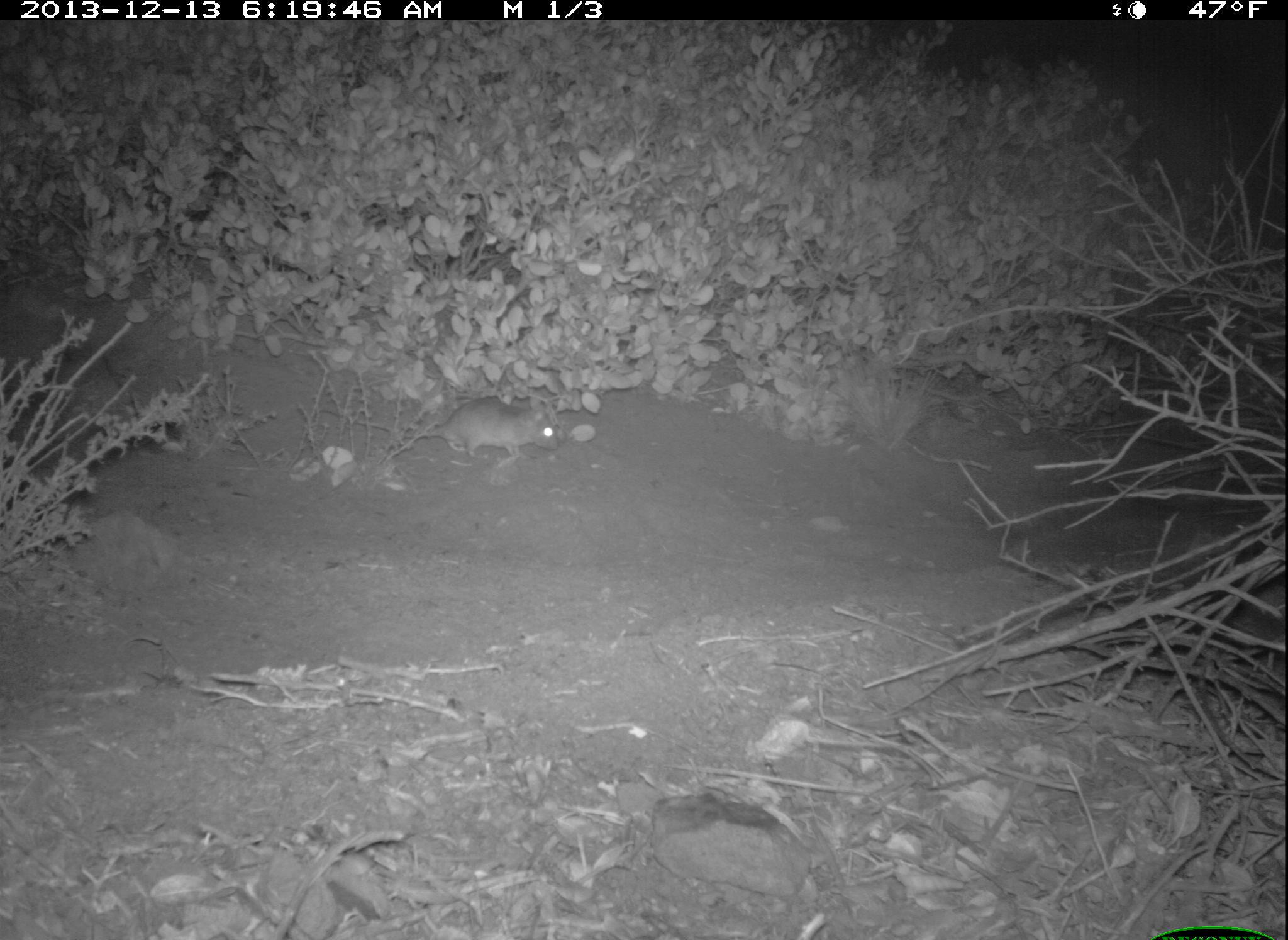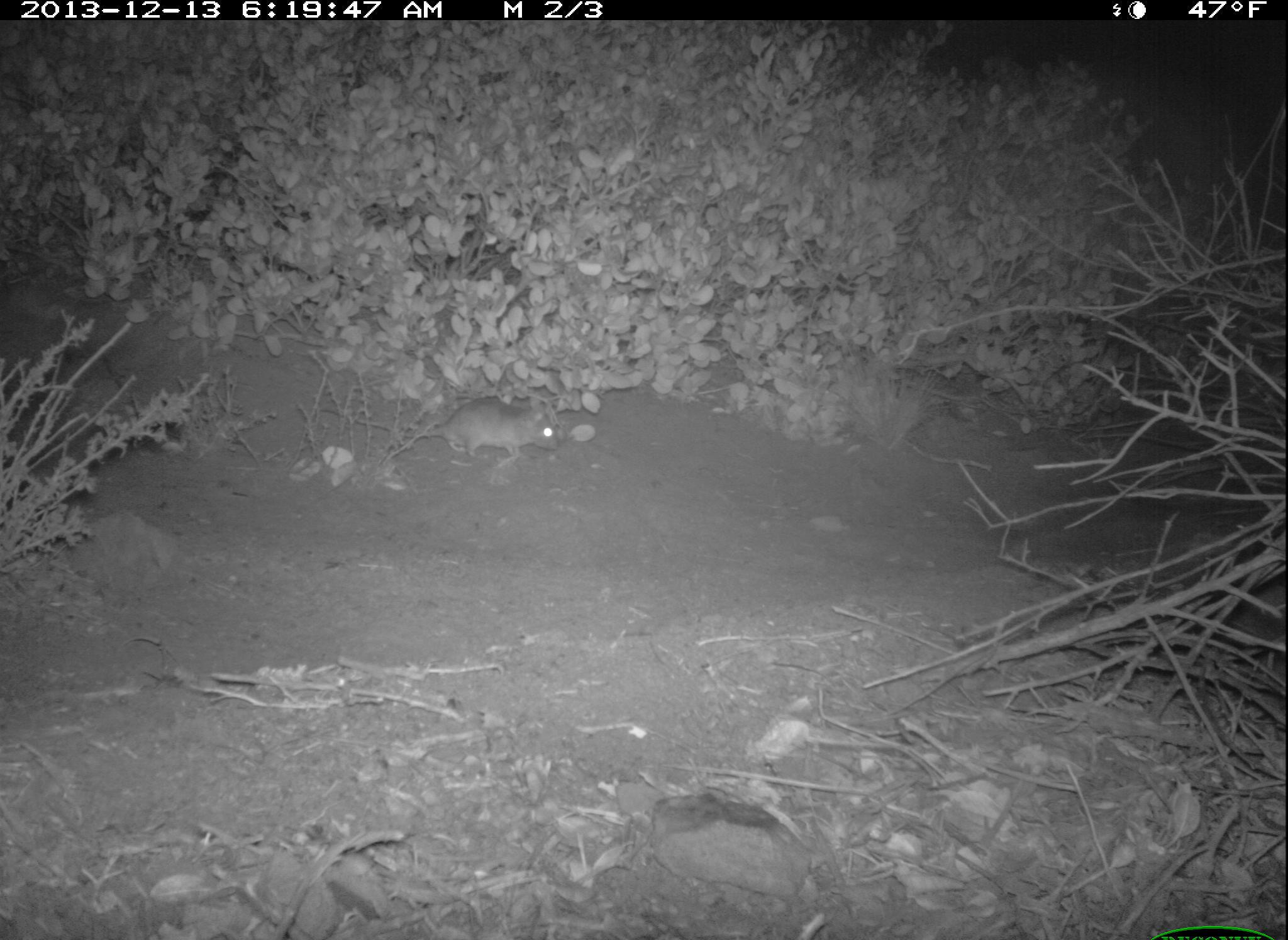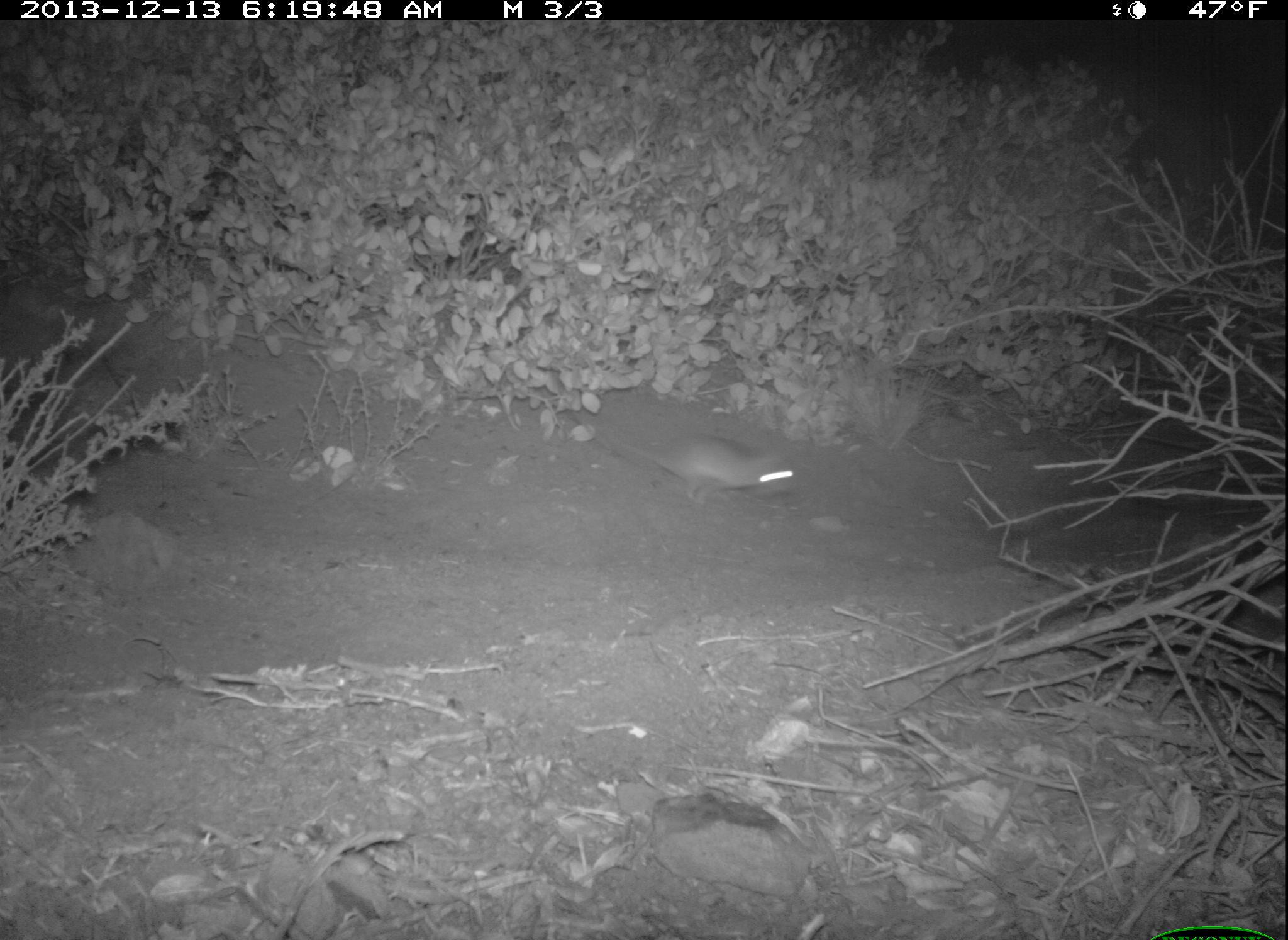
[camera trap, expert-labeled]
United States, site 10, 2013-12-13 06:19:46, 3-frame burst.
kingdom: Animalia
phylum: Chordata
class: Mammalia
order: Rodentia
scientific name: Rodentia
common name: rodent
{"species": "rodent (Rodentia)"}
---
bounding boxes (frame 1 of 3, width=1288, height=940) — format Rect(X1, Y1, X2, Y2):
rodent: Rect(319, 396, 559, 468)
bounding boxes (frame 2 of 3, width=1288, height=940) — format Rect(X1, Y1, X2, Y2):
rodent: Rect(319, 396, 560, 469)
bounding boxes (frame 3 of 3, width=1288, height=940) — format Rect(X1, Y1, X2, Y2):
rodent: Rect(567, 410, 796, 506)